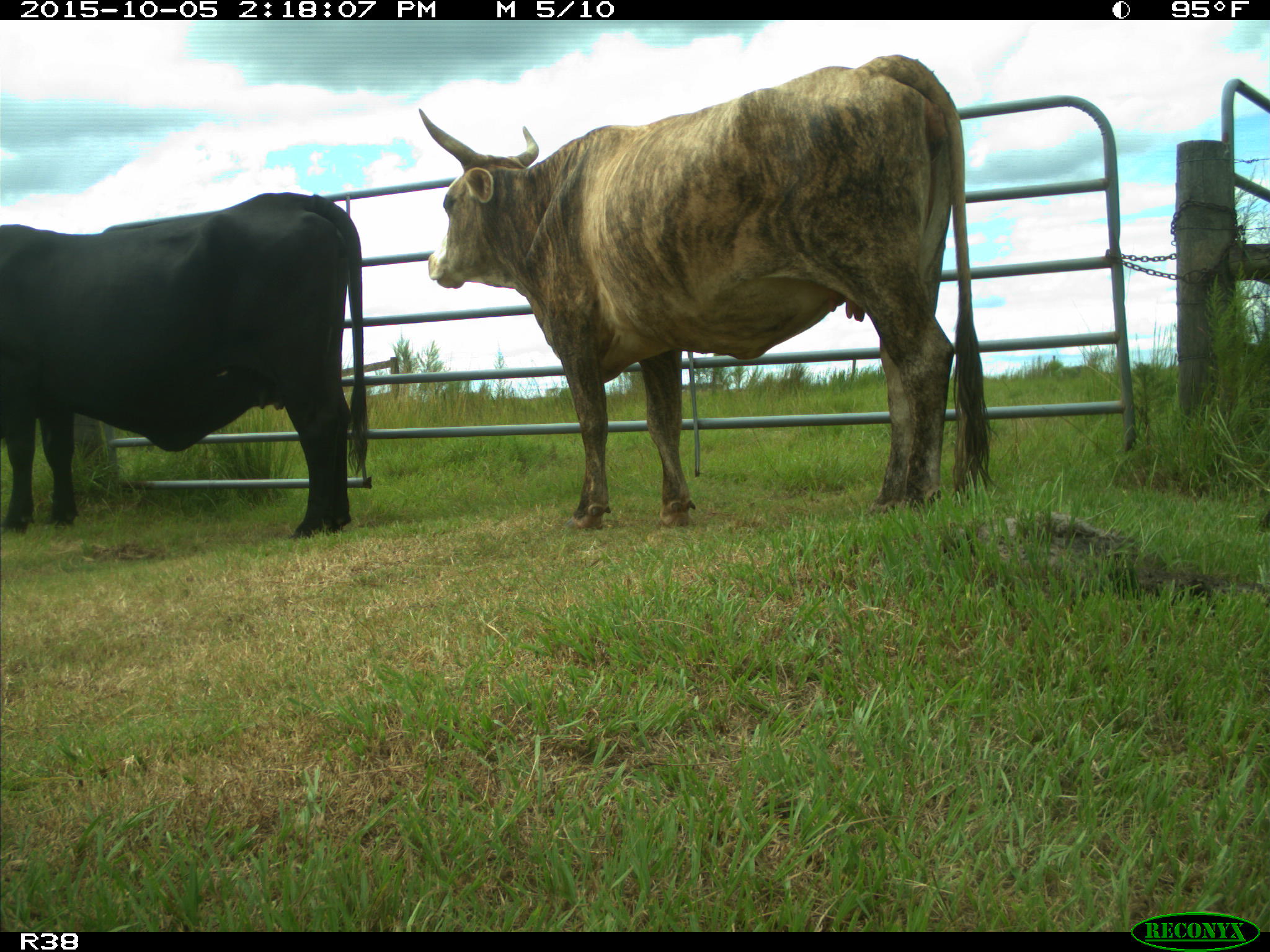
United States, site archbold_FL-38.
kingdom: Animalia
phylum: Chordata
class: Mammalia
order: Artiodactyla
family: Bovidae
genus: Bos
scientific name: Bos taurus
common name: domestic cow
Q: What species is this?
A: Bos taurus (domestic cow).